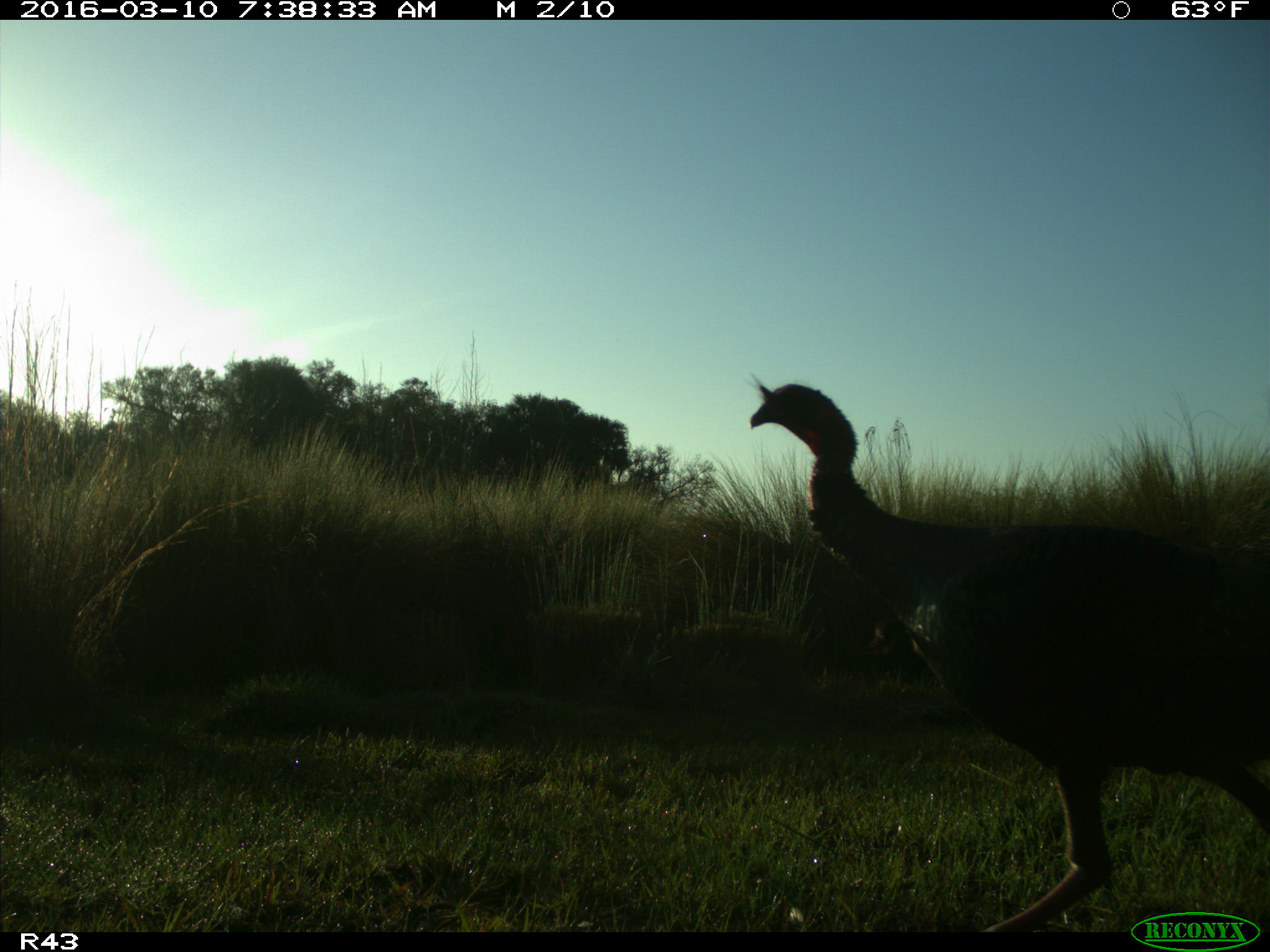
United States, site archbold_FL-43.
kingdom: Animalia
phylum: Chordata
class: Aves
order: Galliformes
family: Phasianidae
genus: Meleagris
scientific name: Meleagris gallopavo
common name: wild turkey